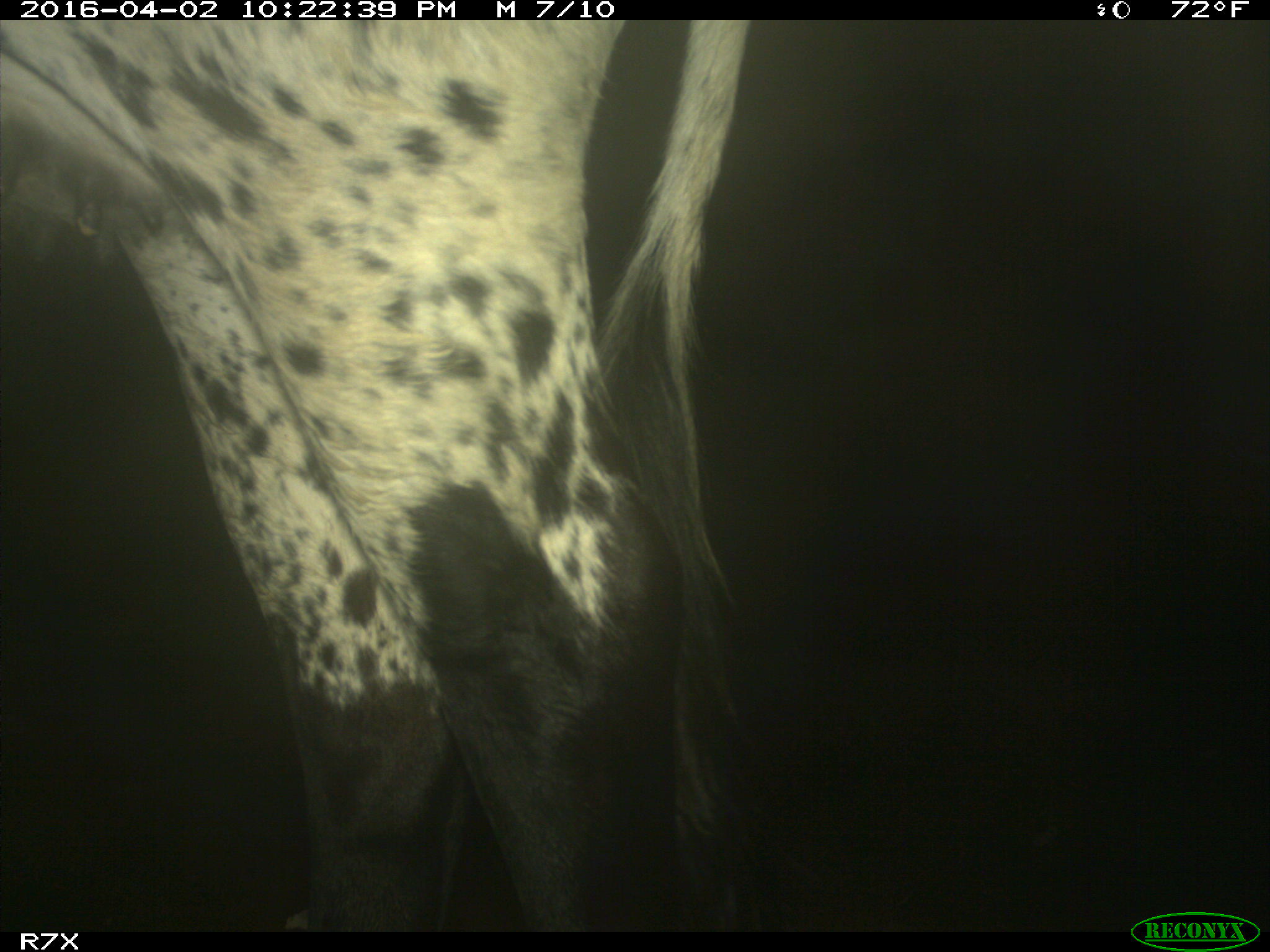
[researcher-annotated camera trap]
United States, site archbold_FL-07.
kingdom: Animalia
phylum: Chordata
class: Mammalia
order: Artiodactyla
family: Bovidae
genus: Bos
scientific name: Bos taurus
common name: domestic cow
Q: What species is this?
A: Bos taurus (domestic cow).